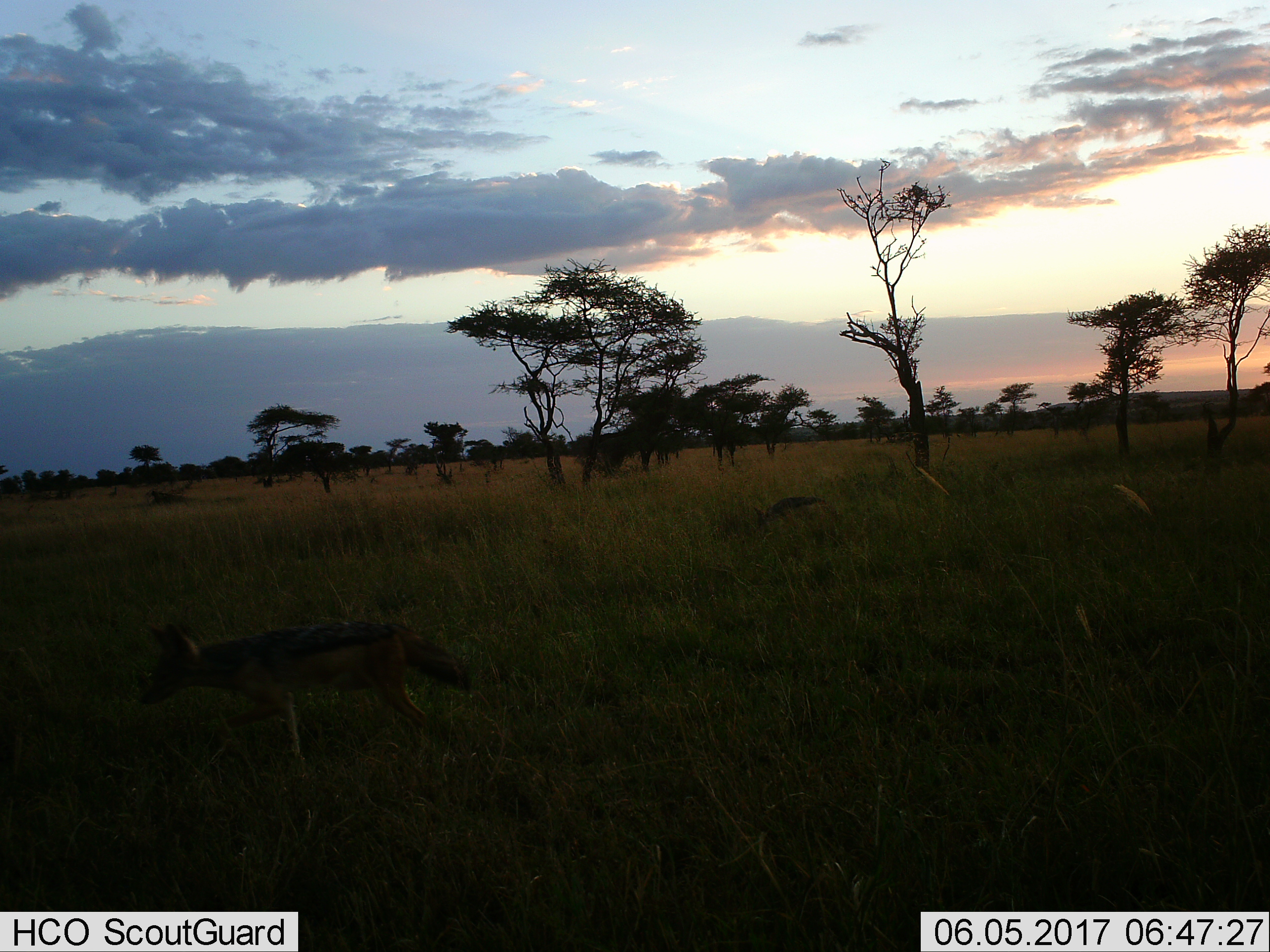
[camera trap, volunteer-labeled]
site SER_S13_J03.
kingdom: Animalia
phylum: Chordata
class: Mammalia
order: Carnivora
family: Canidae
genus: Lupulella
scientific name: Lupulella mesomelas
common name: black-backed jackal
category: jackalblackbacked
Jackalblackbacked (black-backed jackal) (Lupulella mesomelas), count 1. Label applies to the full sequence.